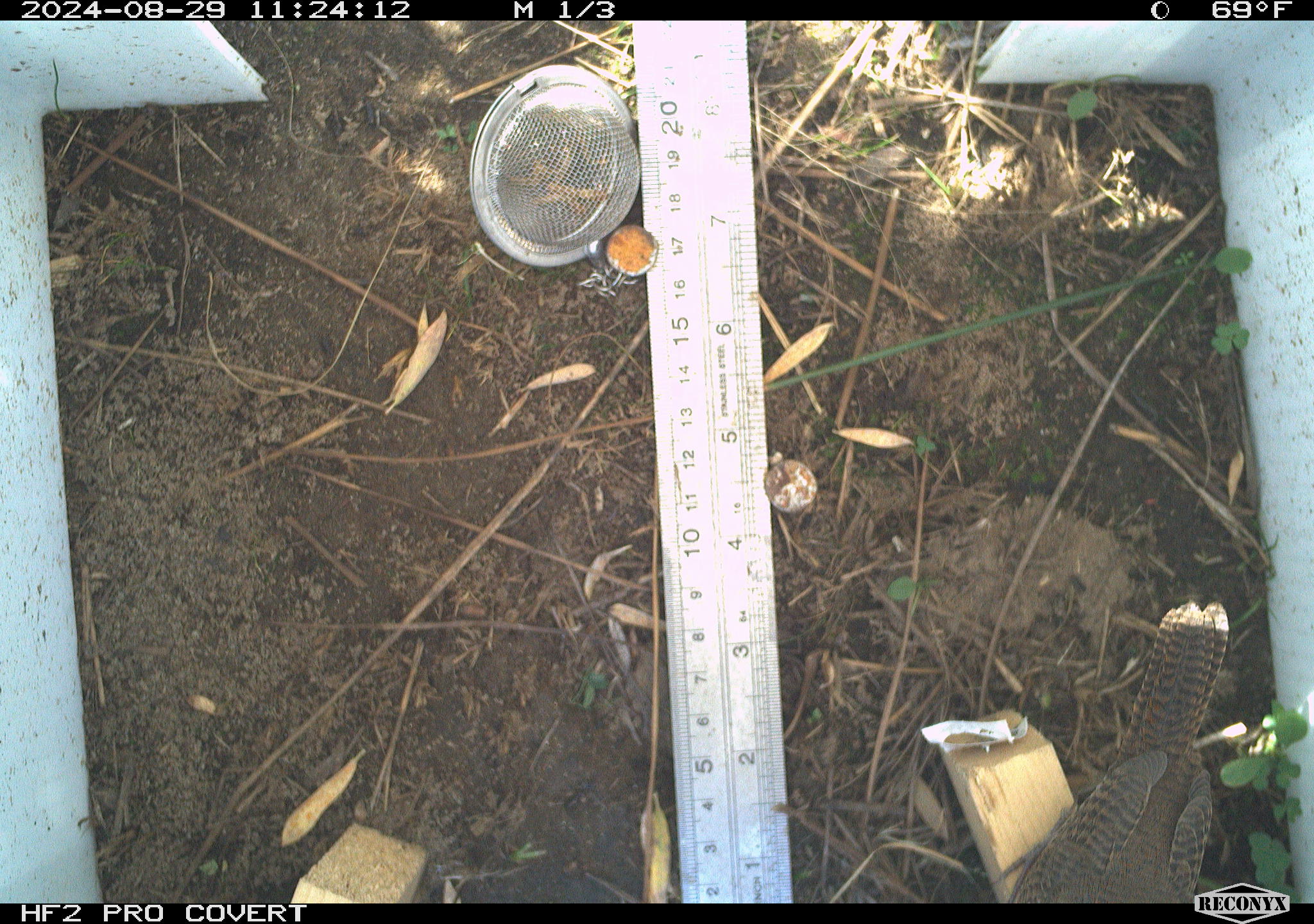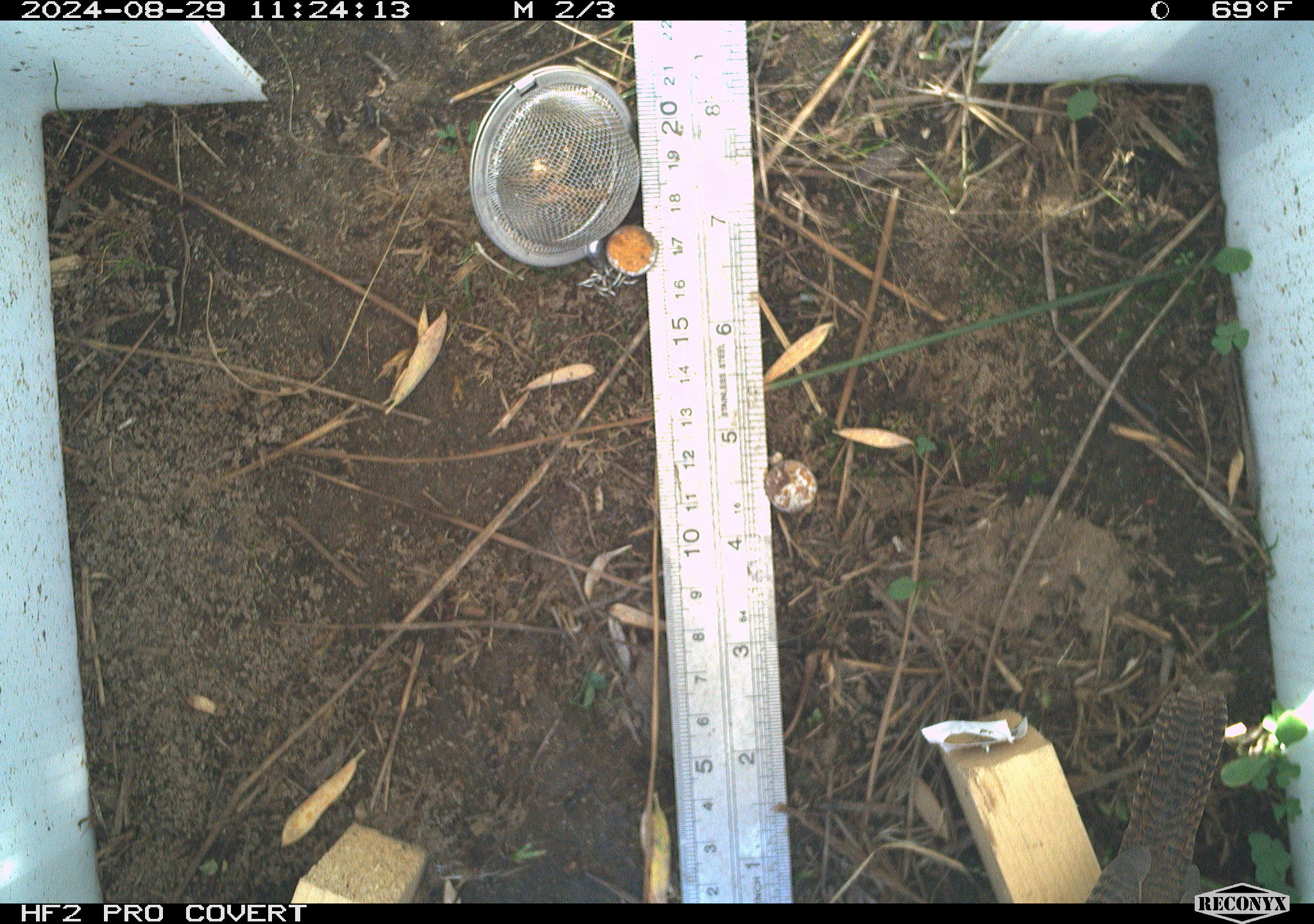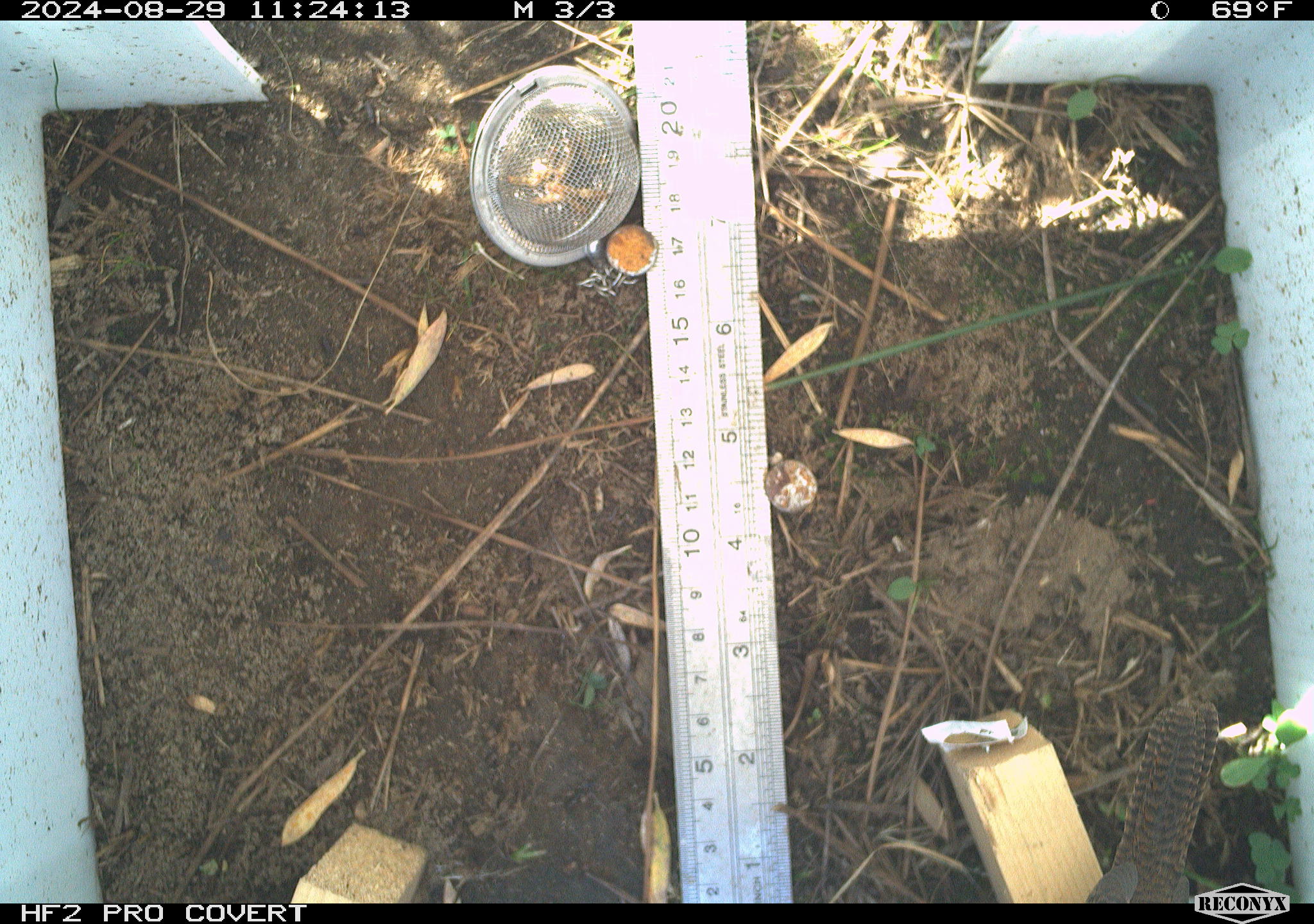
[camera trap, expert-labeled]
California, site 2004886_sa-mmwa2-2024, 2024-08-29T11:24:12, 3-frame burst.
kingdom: Animalia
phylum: Chordata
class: Aves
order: Passeriformes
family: Troglodytidae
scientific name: Troglodytidae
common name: wren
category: troglodytidae family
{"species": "troglodytidae family (wren) (Troglodytidae)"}